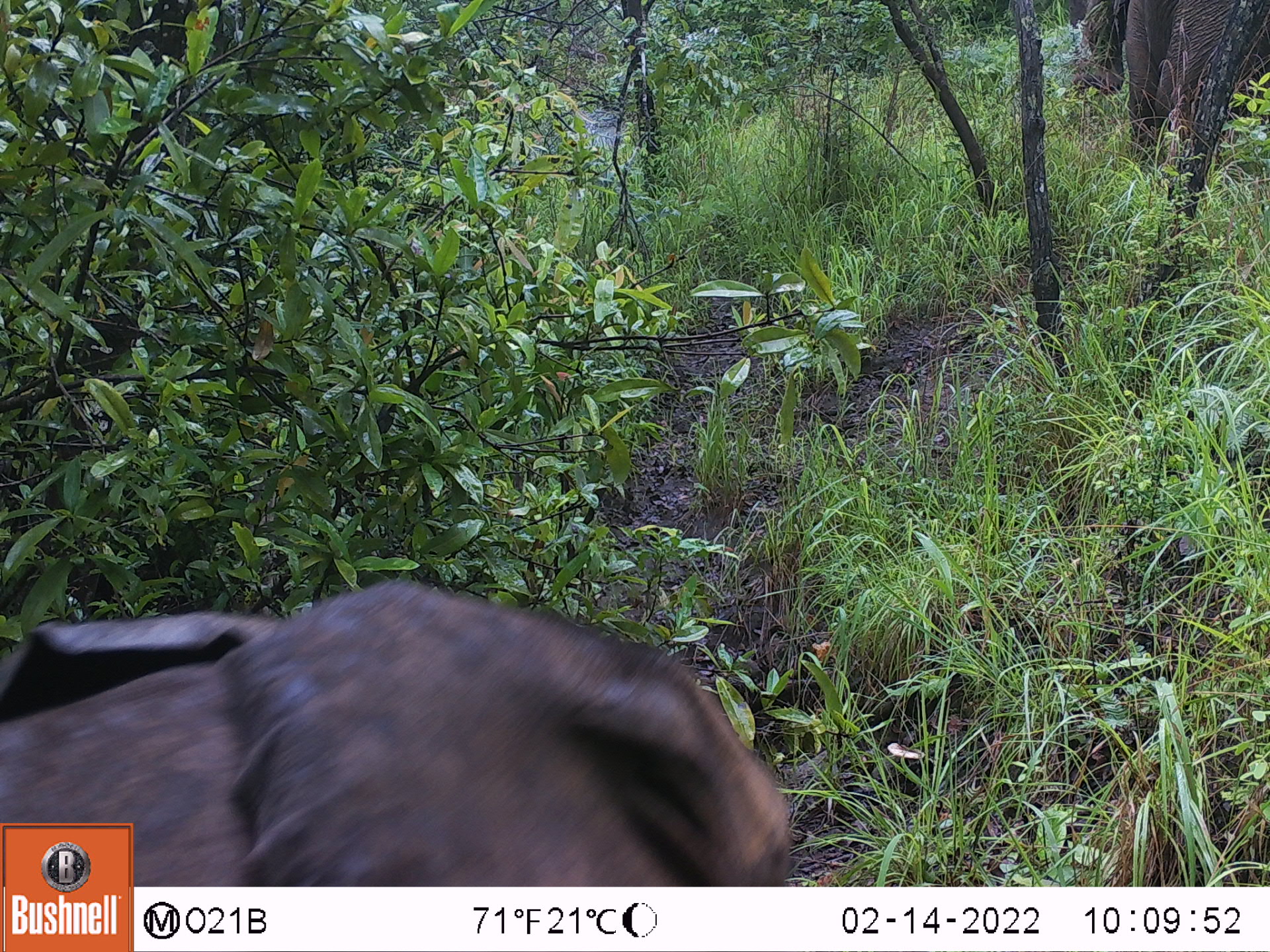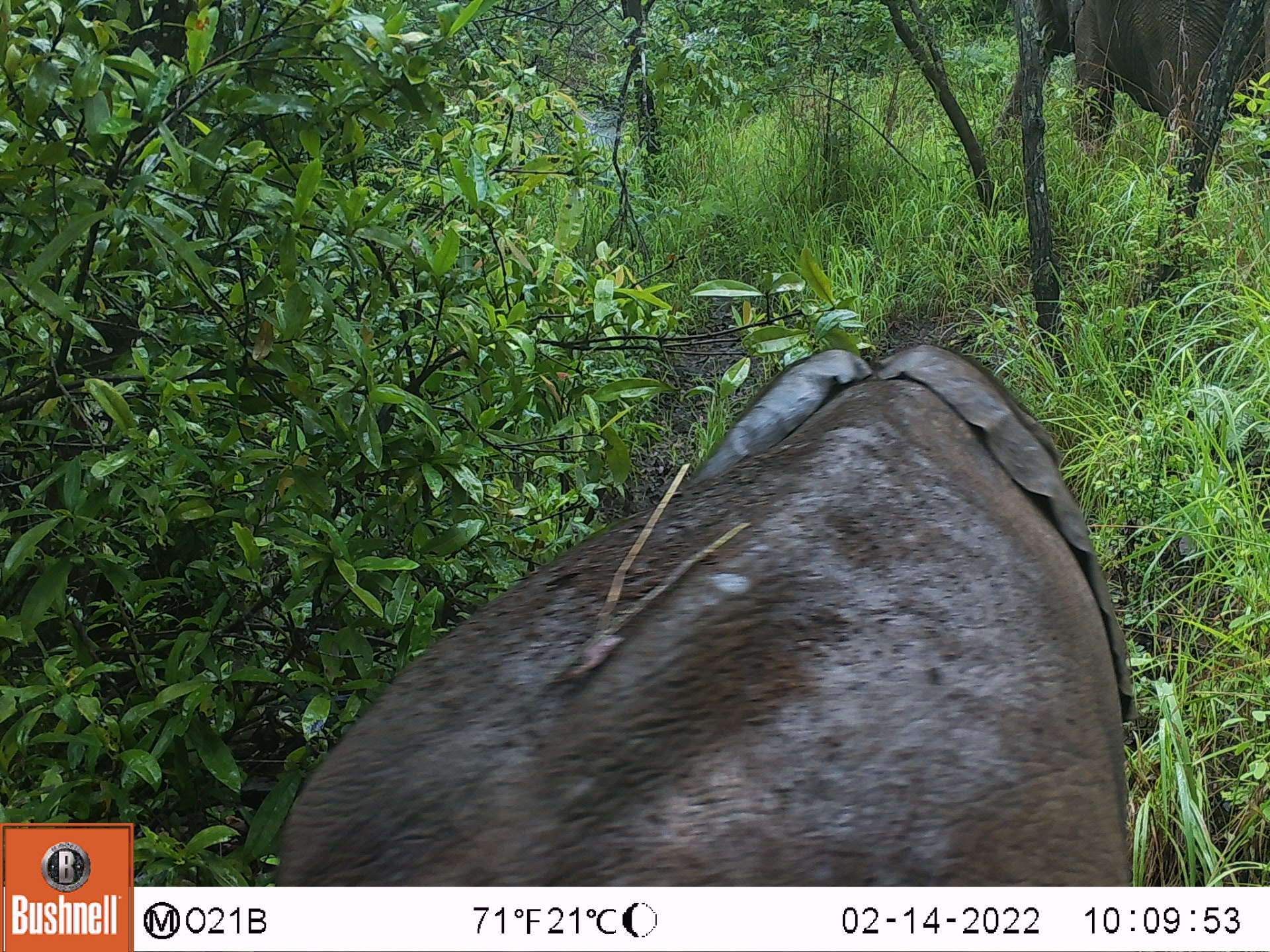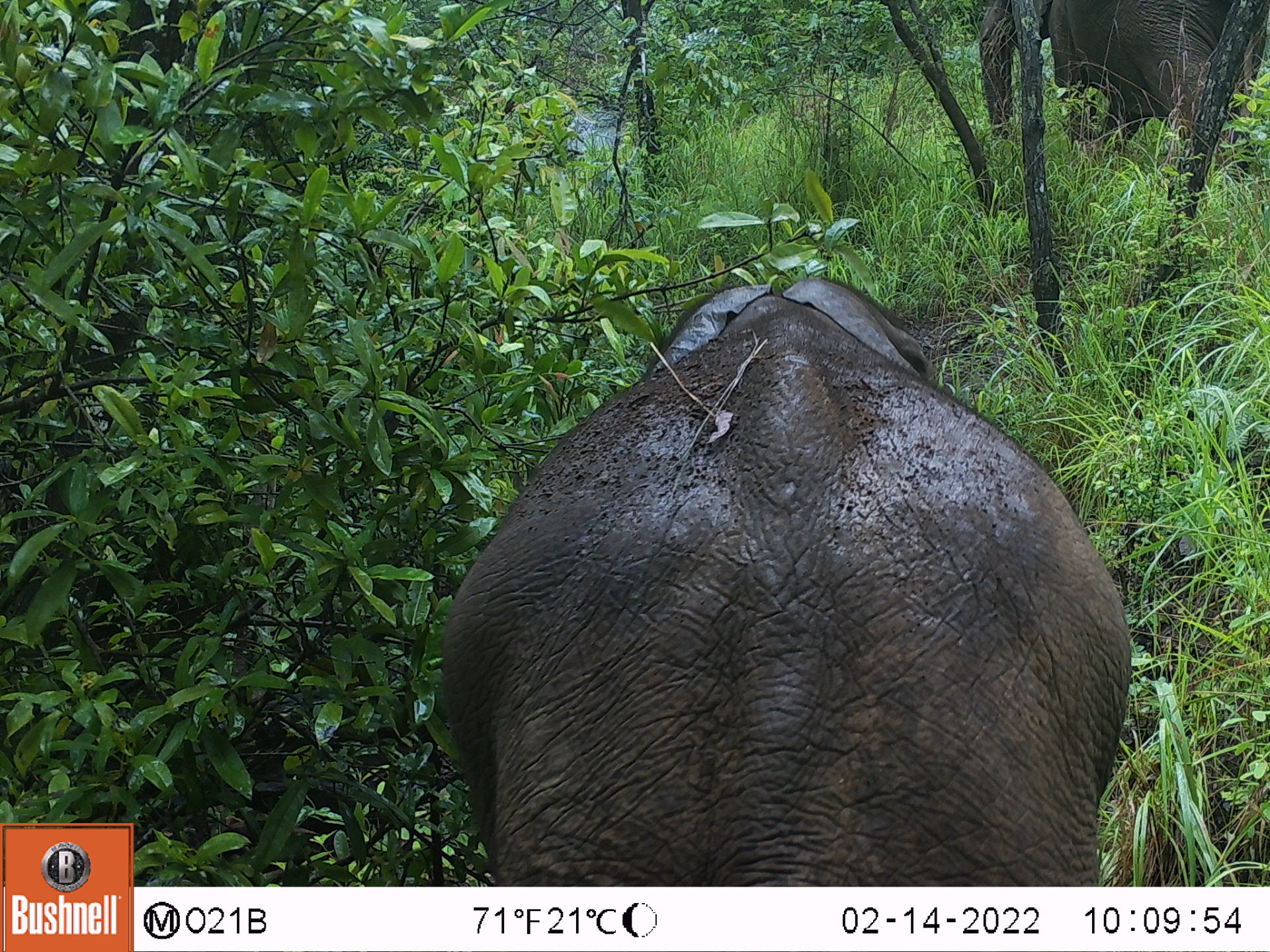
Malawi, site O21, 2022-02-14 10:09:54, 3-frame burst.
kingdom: Animalia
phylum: Chordata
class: Mammalia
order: Proboscidea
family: Elephantidae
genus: Loxodonta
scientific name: Loxodonta africana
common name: african savanna elephant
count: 2